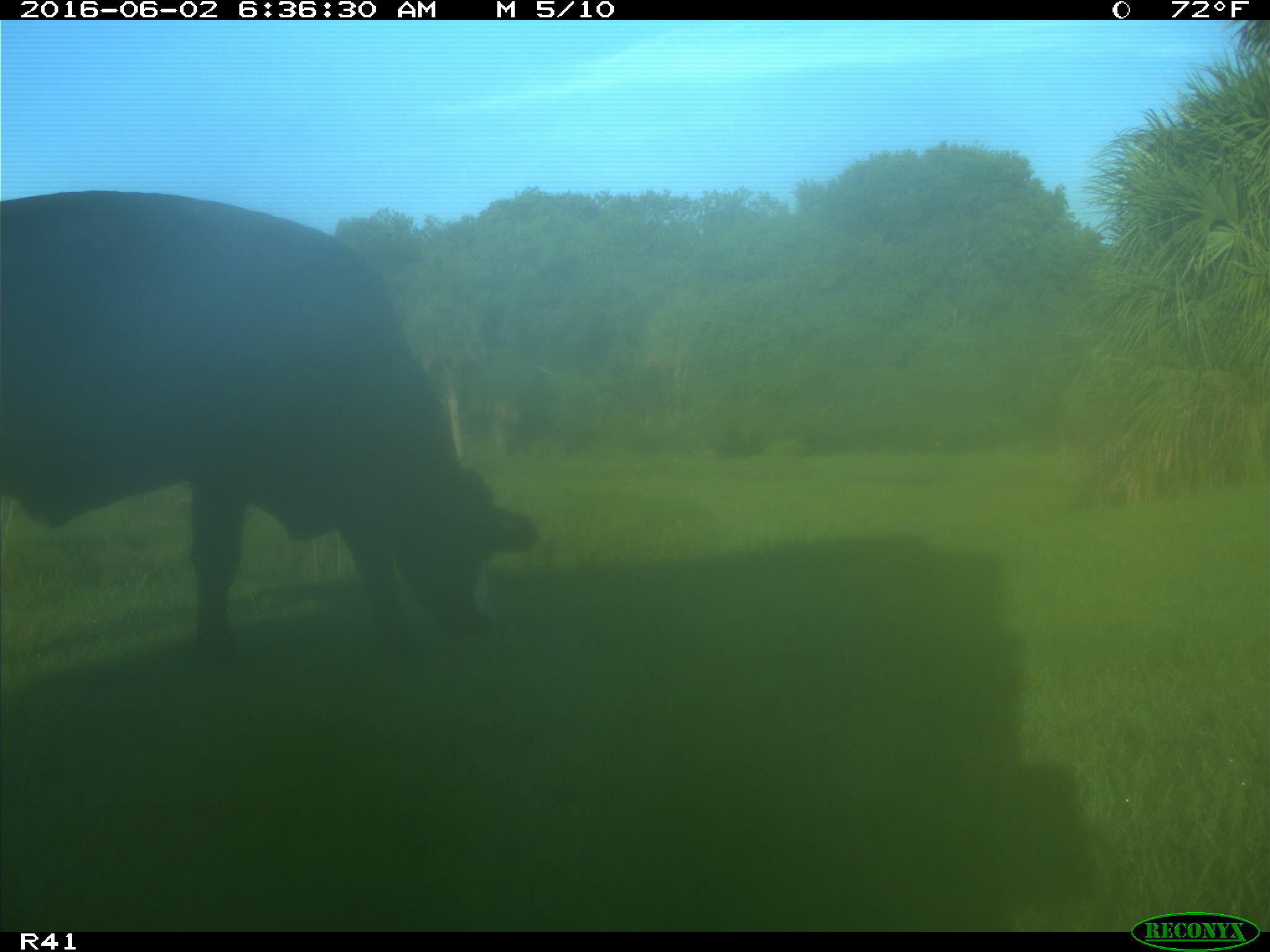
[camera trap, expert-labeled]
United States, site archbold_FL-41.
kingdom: Animalia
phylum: Chordata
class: Mammalia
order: Artiodactyla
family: Bovidae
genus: Bos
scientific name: Bos taurus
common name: domestic cow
Bos taurus (domestic cow).